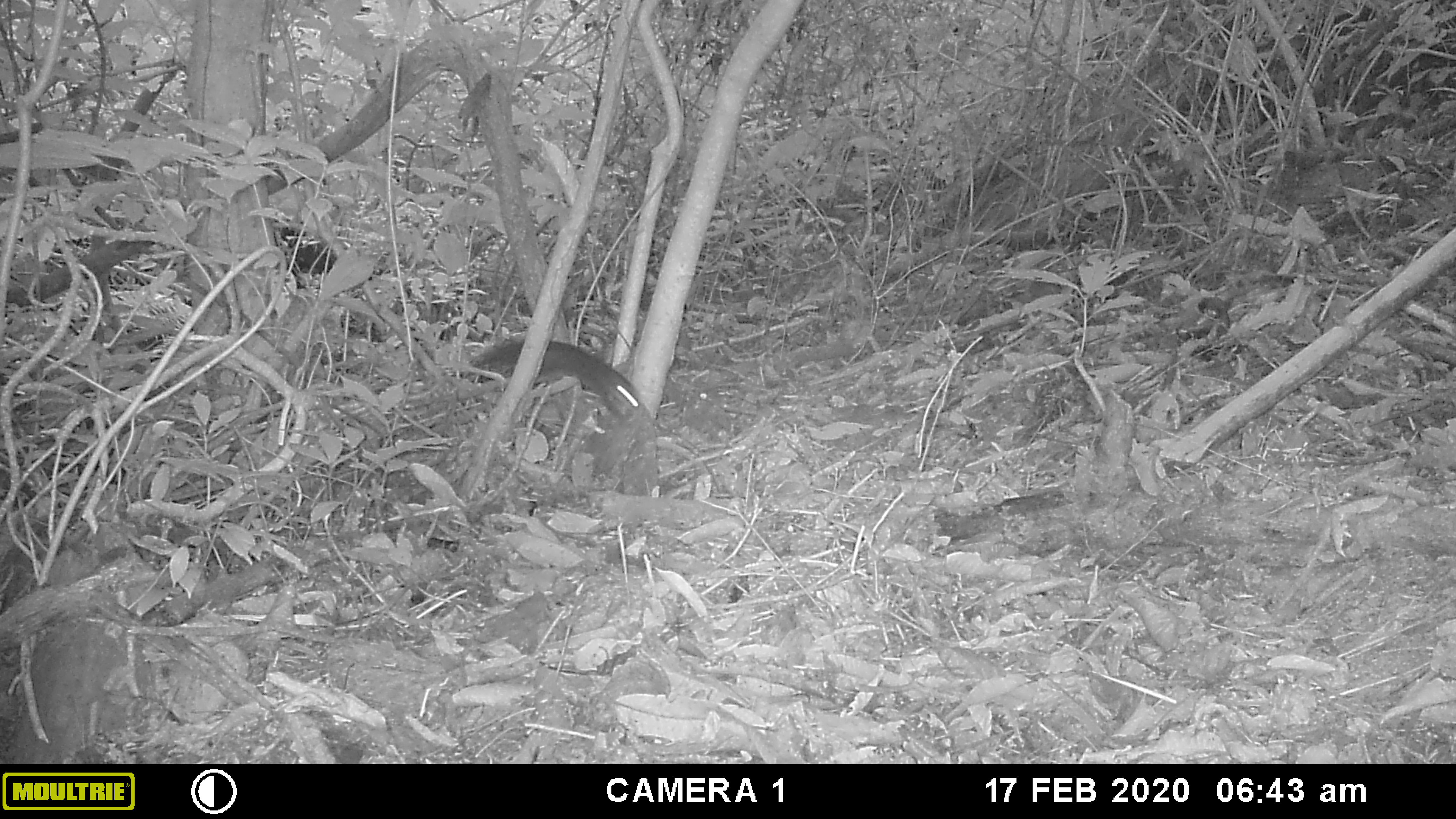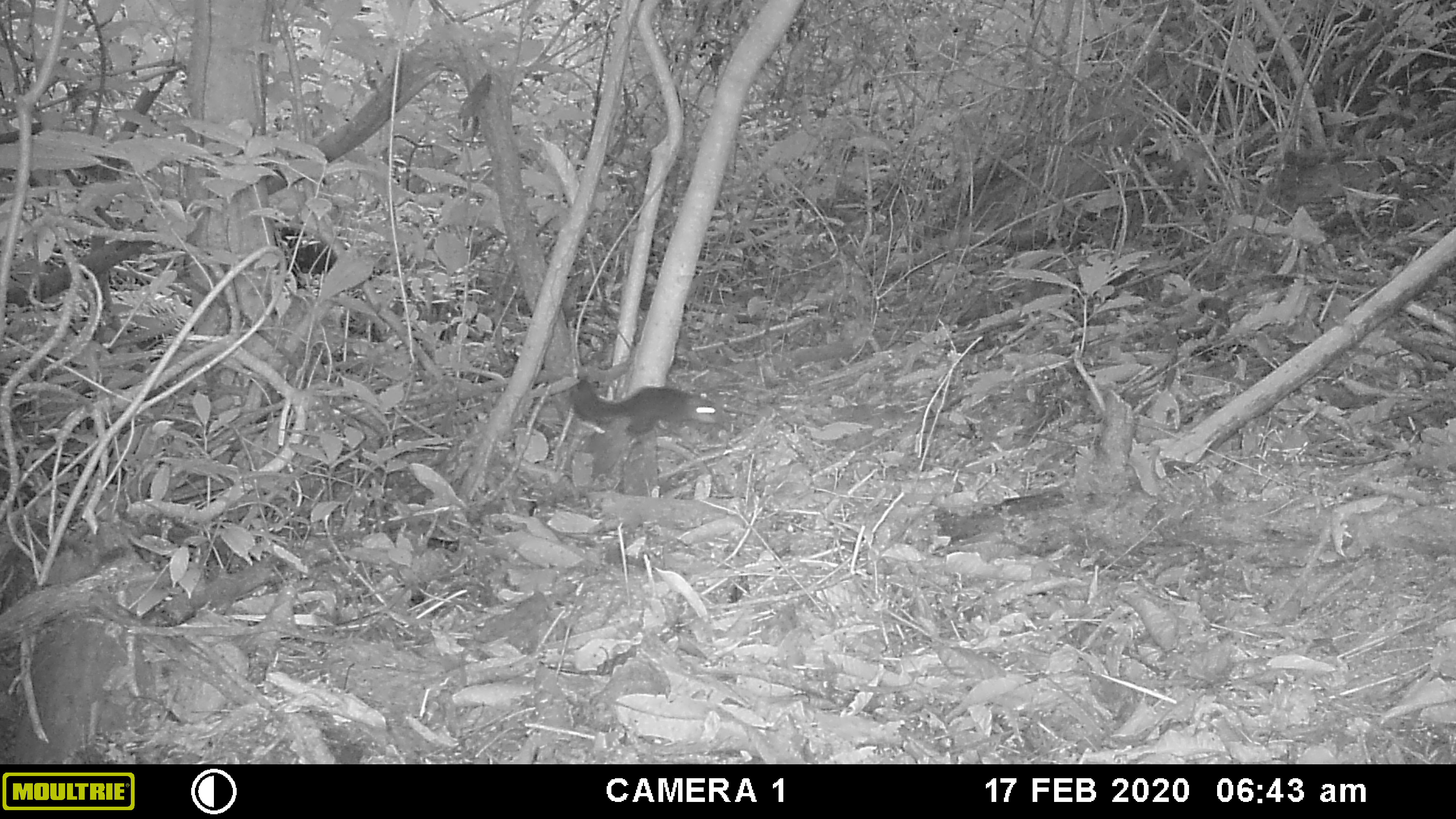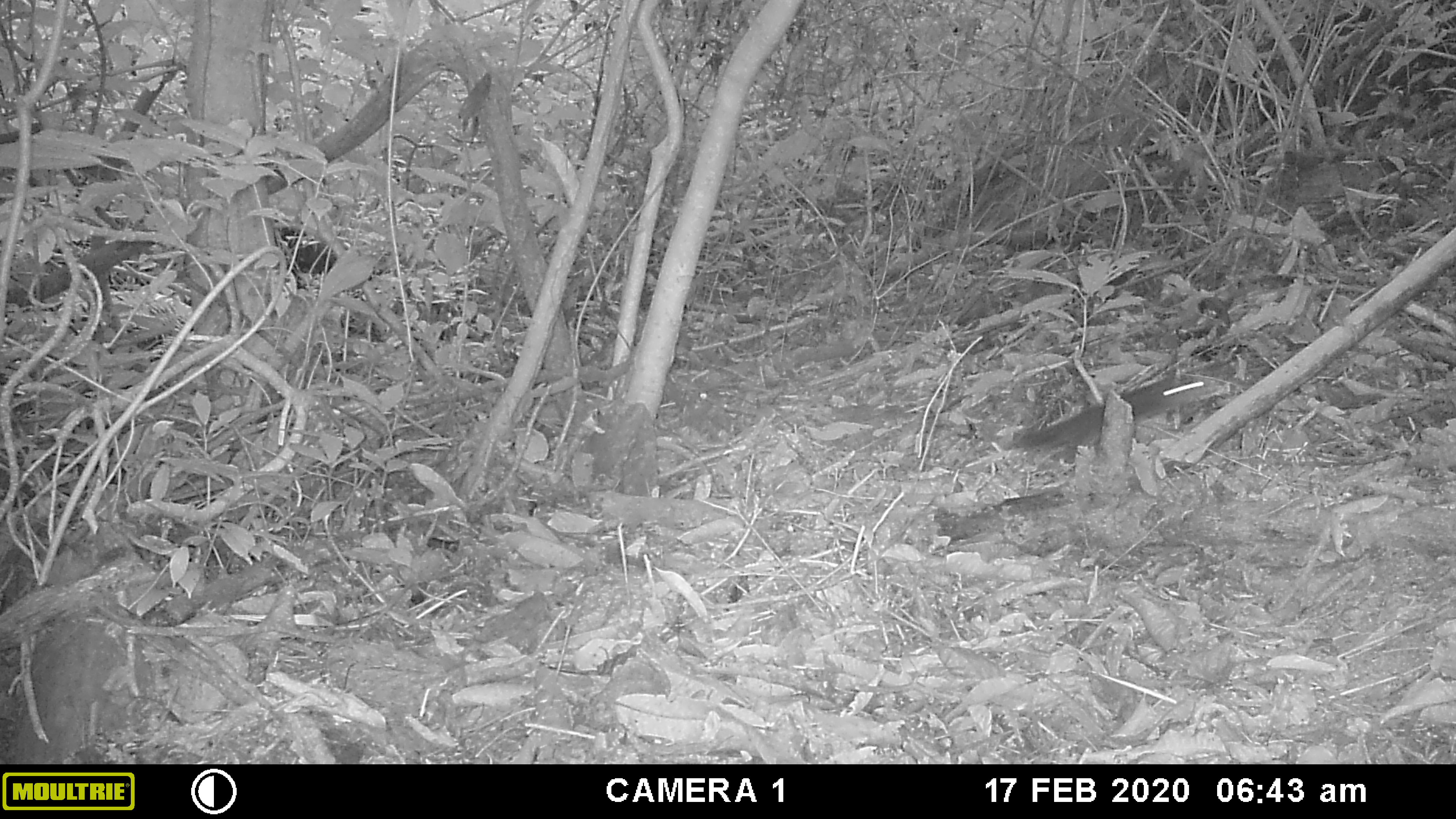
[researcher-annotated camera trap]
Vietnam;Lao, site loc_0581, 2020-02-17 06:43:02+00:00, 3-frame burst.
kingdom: Animalia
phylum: Chordata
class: Mammalia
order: Rodentia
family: Sciuridae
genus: Dremomys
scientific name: Dremomys rufigenis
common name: red-cheeked squirrel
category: red cheeked squirrel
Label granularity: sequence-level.